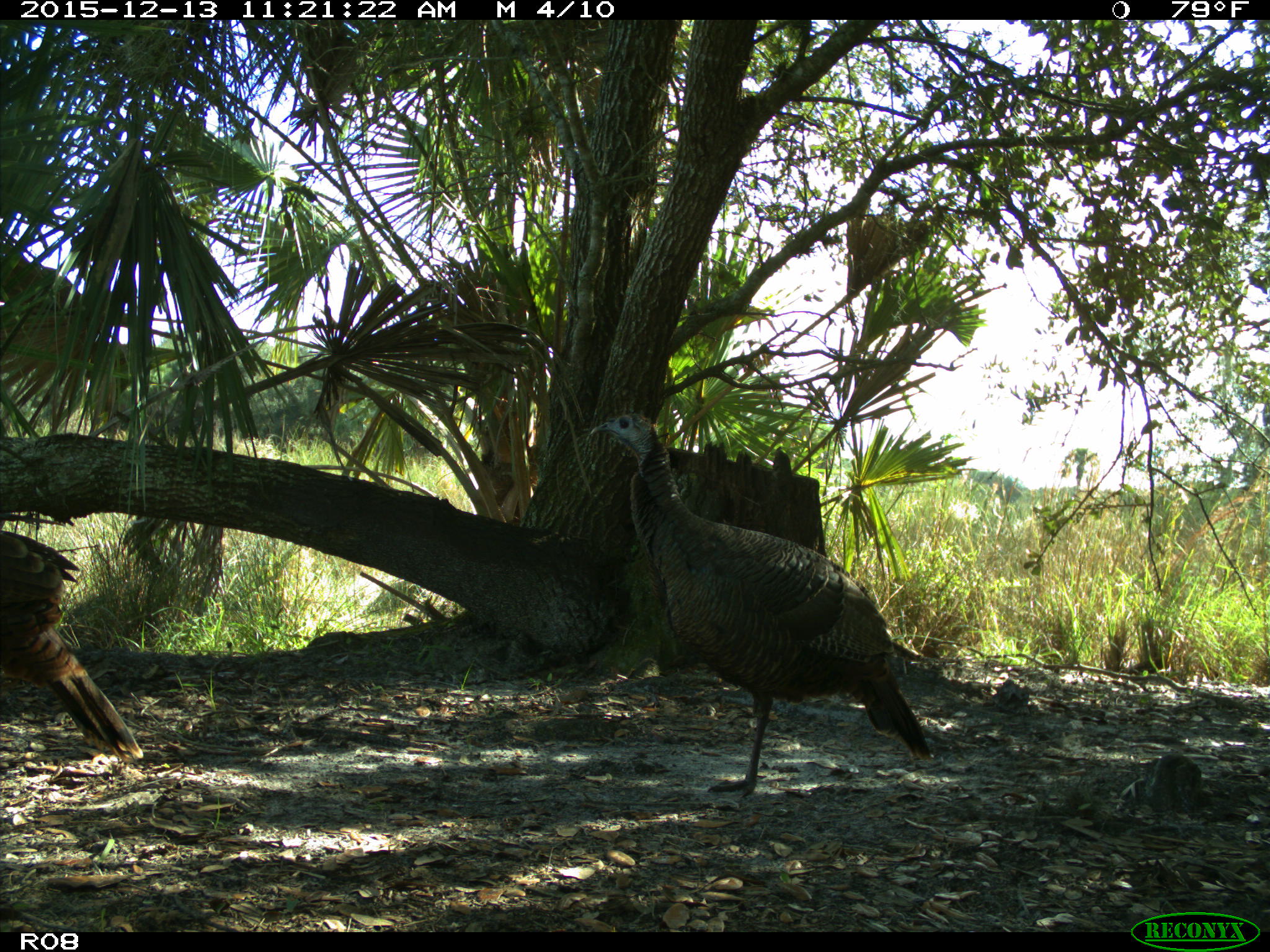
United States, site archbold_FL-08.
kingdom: Animalia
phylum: Chordata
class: Aves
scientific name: Aves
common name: birds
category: unidentified bird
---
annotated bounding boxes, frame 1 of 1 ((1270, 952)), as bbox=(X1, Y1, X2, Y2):
animal: bbox=(590, 411, 931, 800); bbox=(0, 532, 144, 765)